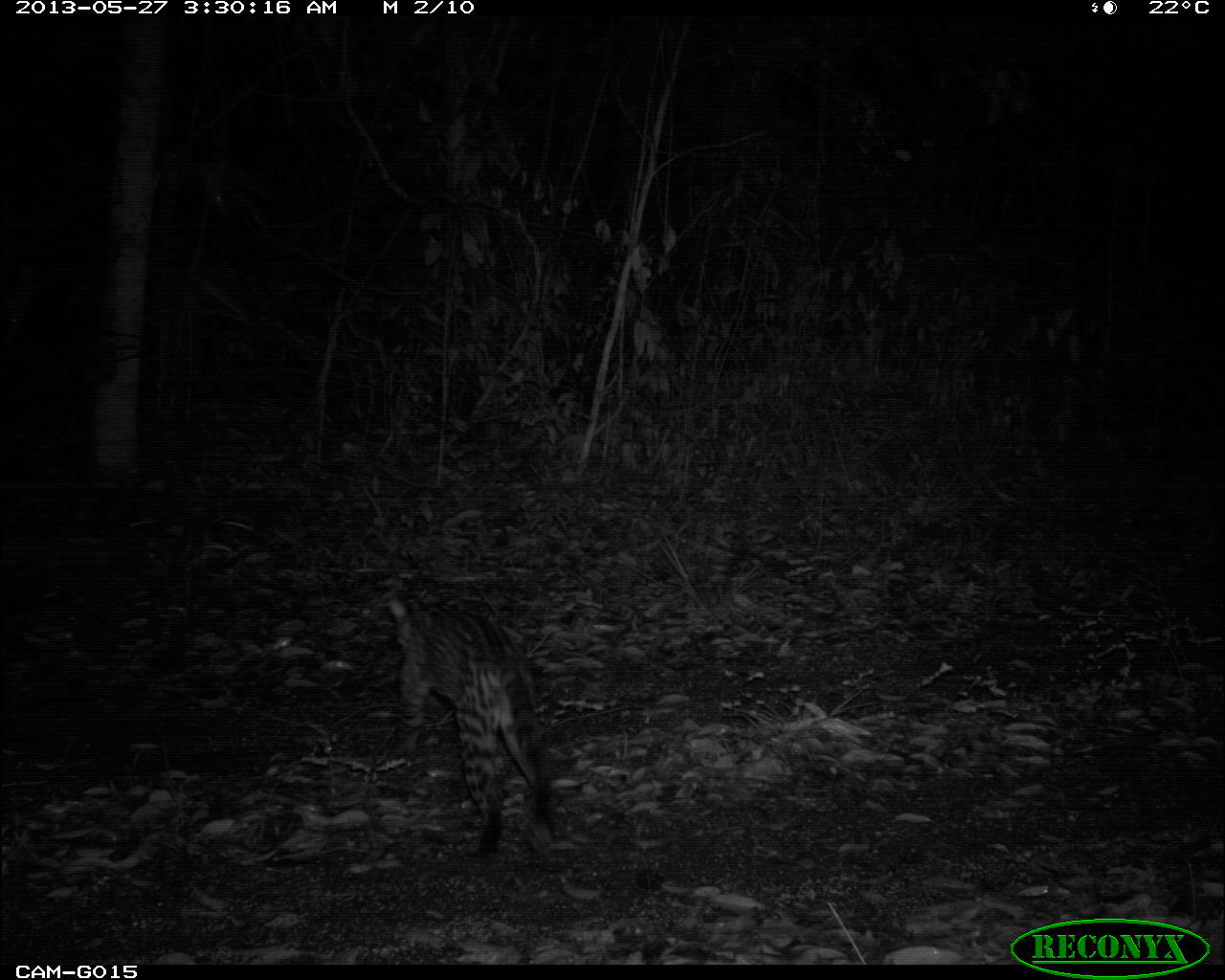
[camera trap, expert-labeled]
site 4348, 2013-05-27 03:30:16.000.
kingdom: Animalia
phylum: Chordata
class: Mammalia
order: Carnivora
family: Felidae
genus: Leopardus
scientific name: Leopardus pardalis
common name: ocelot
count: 1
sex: female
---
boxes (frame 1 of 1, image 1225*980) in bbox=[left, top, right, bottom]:
leopardus pardalis: bbox=[387, 595, 556, 859]